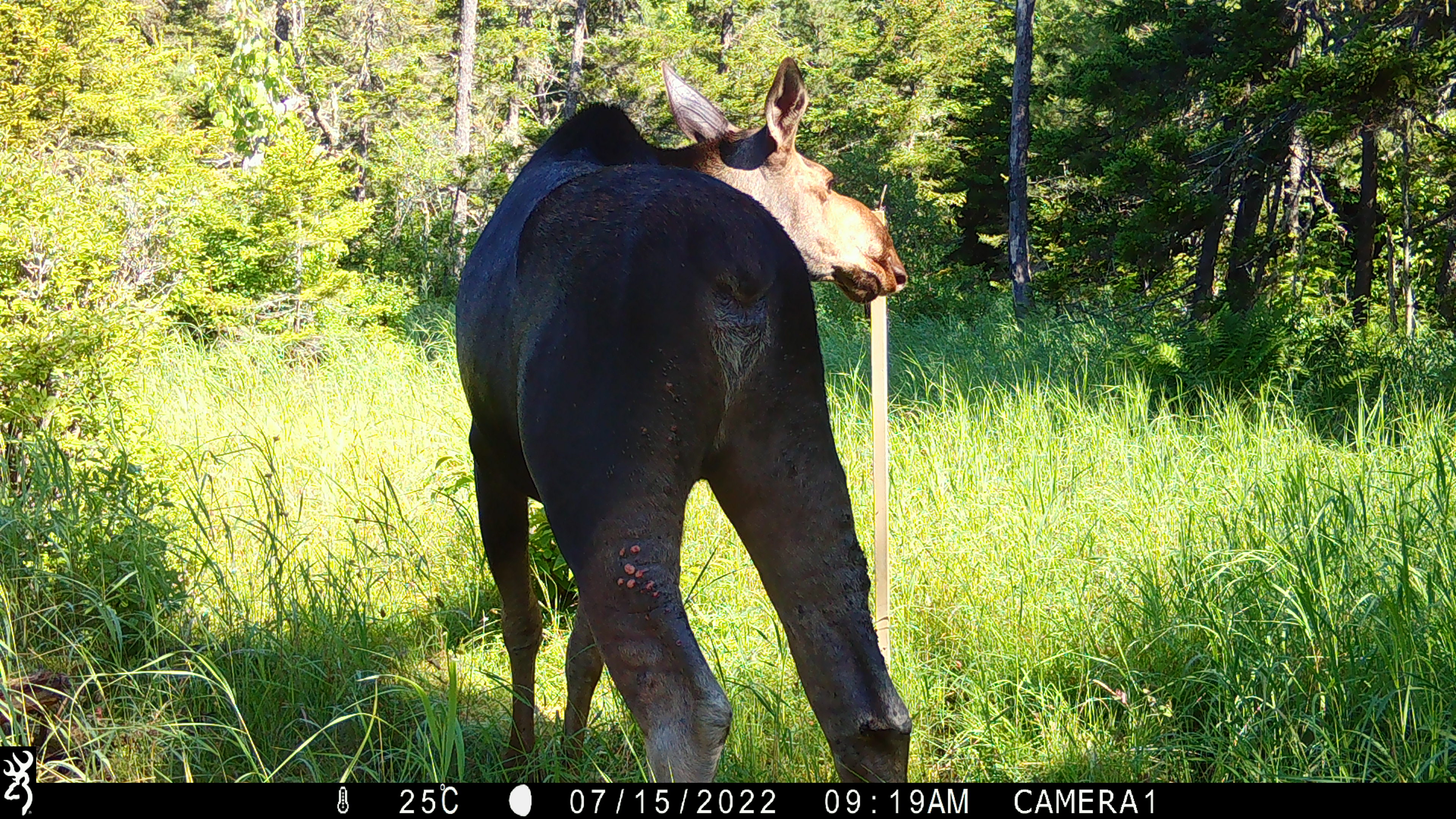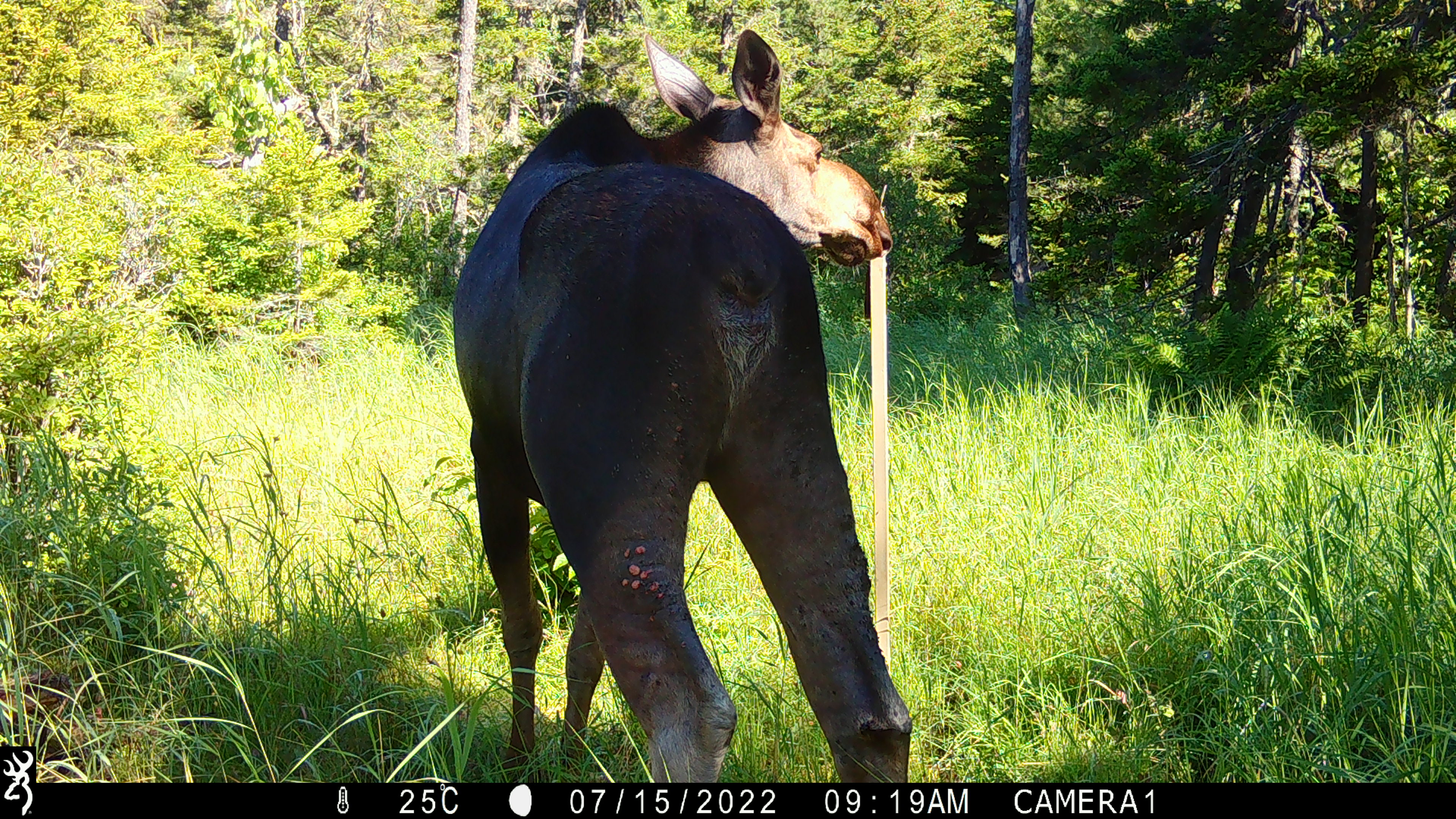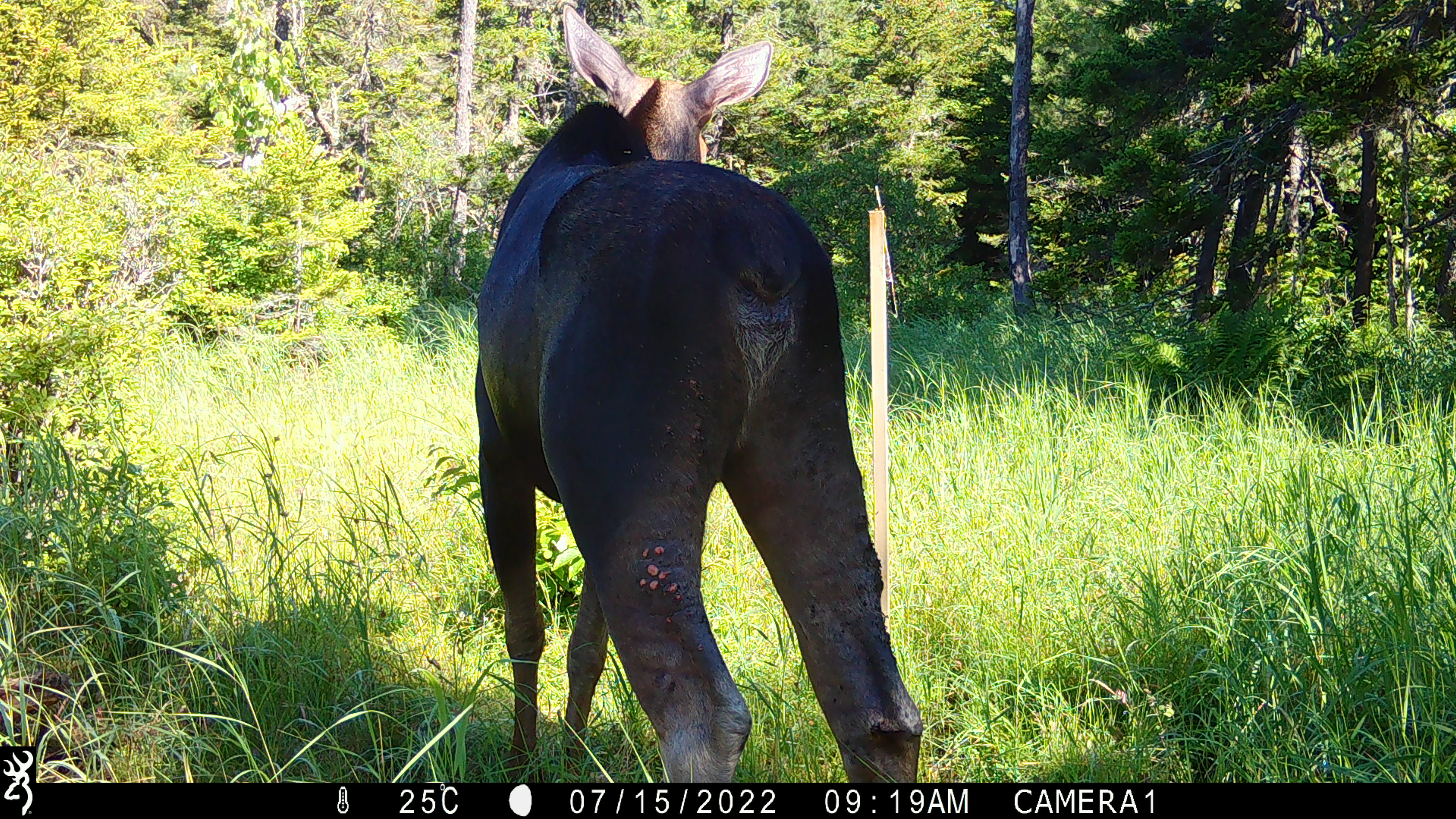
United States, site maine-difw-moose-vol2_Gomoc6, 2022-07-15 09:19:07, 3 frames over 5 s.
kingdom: Animalia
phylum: Chordata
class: Mammalia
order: Artiodactyla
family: Cervidae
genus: Alces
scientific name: Alces alces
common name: moose